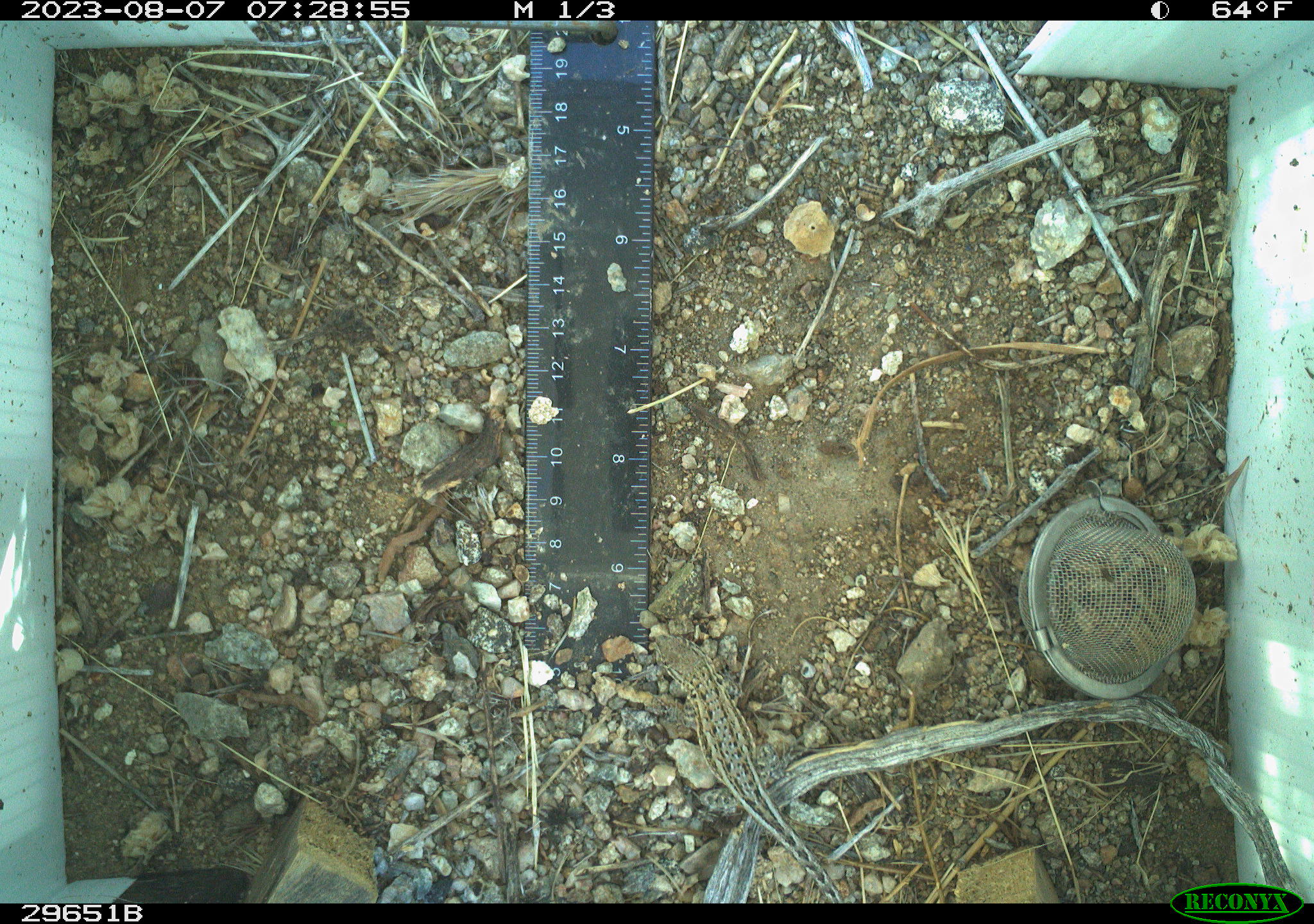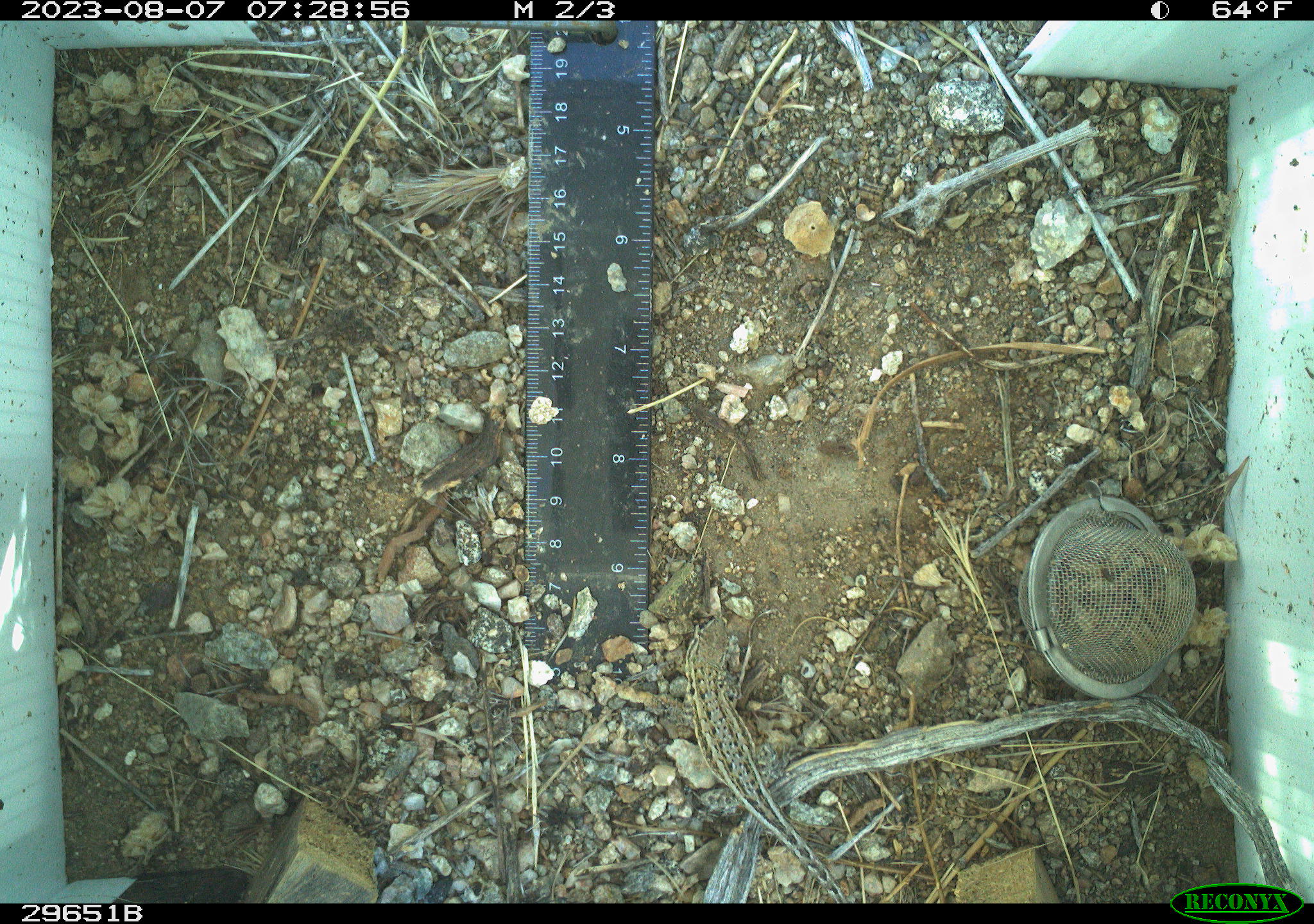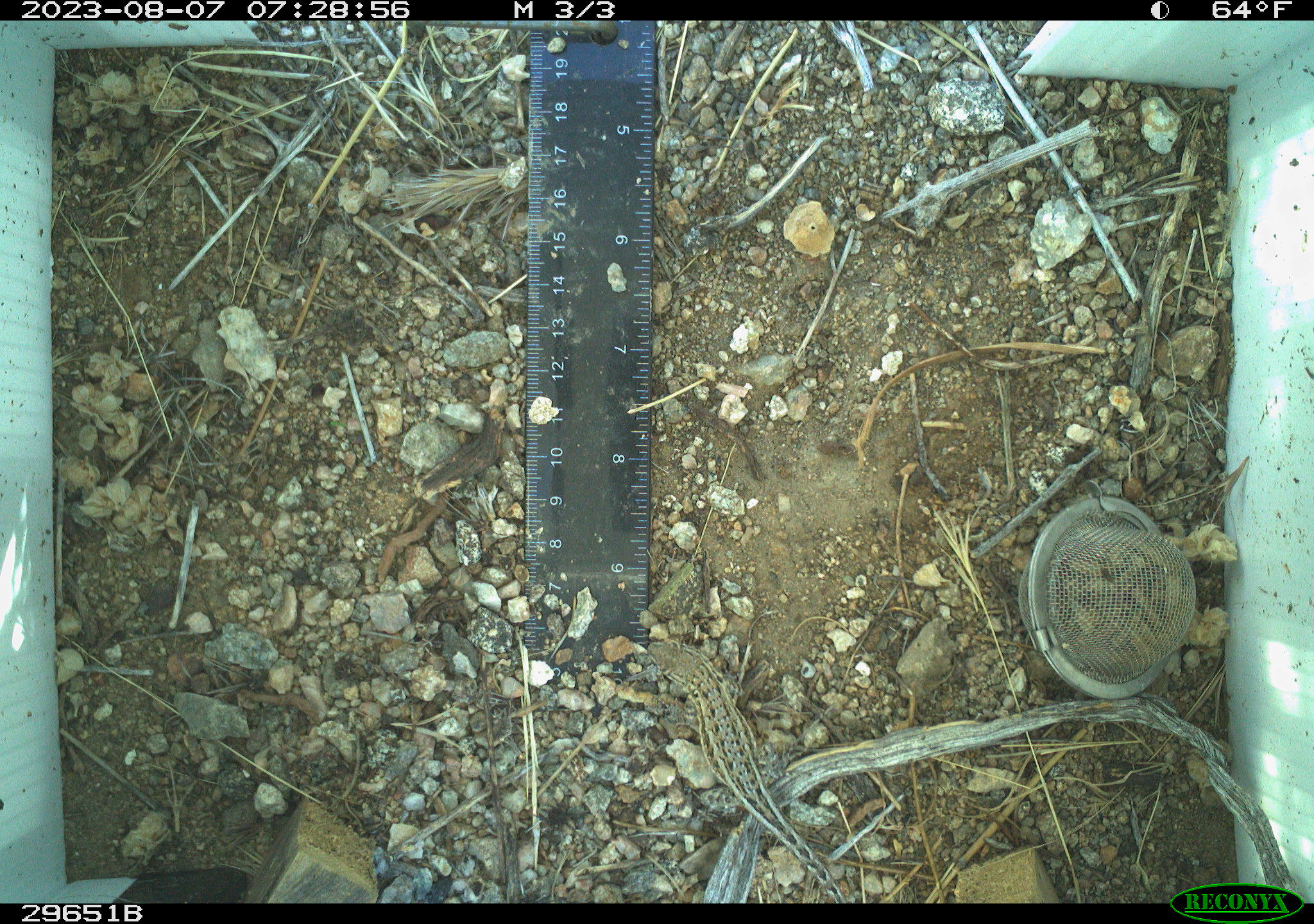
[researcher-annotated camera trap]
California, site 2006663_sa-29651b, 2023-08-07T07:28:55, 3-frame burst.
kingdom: Animalia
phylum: Chordata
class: Reptilia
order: Squamata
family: Phrynosomatidae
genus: Uta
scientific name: Uta stansburiana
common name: common side-blotched lizard